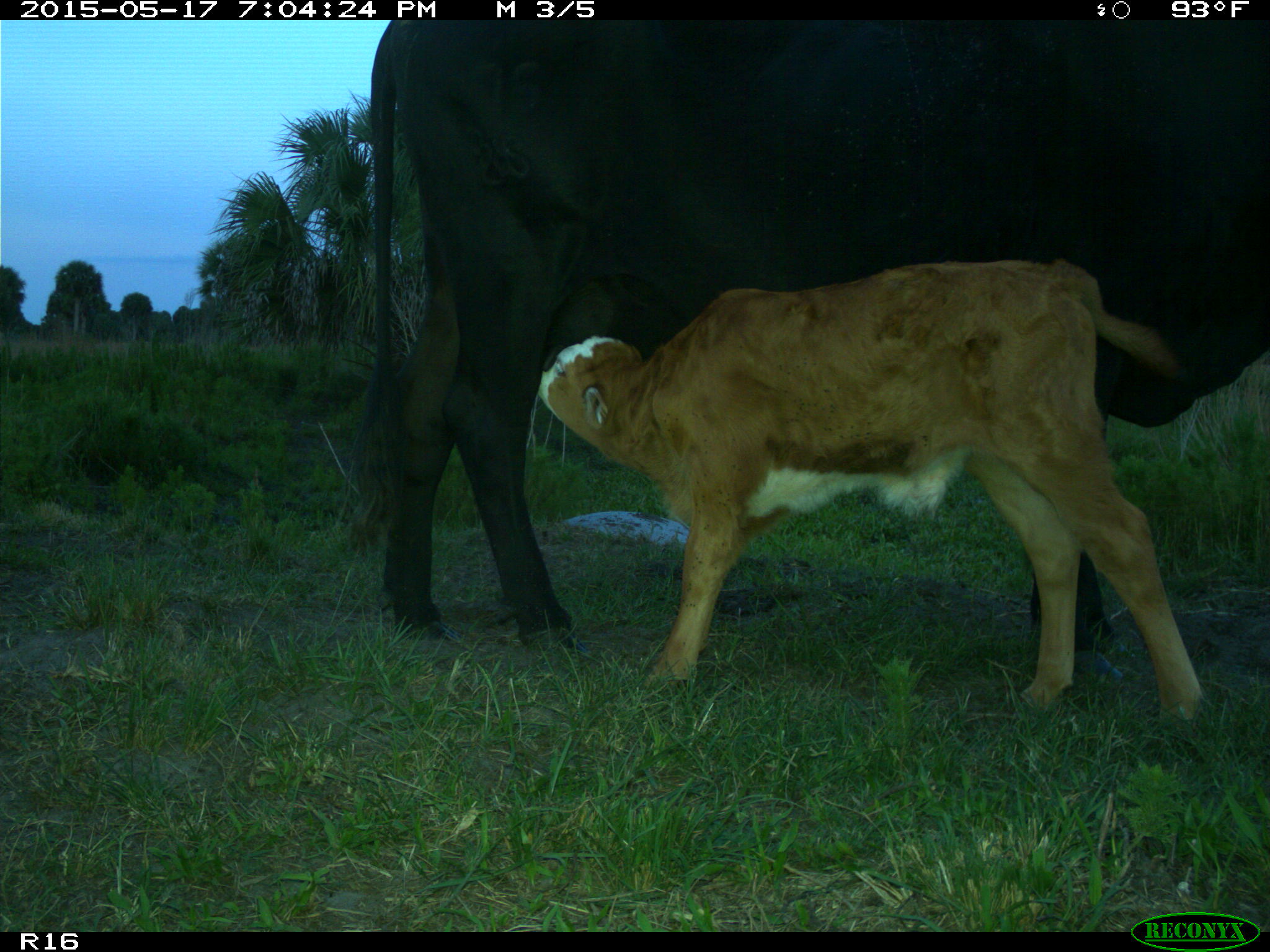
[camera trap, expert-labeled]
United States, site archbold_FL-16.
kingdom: Animalia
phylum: Chordata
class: Mammalia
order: Artiodactyla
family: Bovidae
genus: Bos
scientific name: Bos taurus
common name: domestic cow